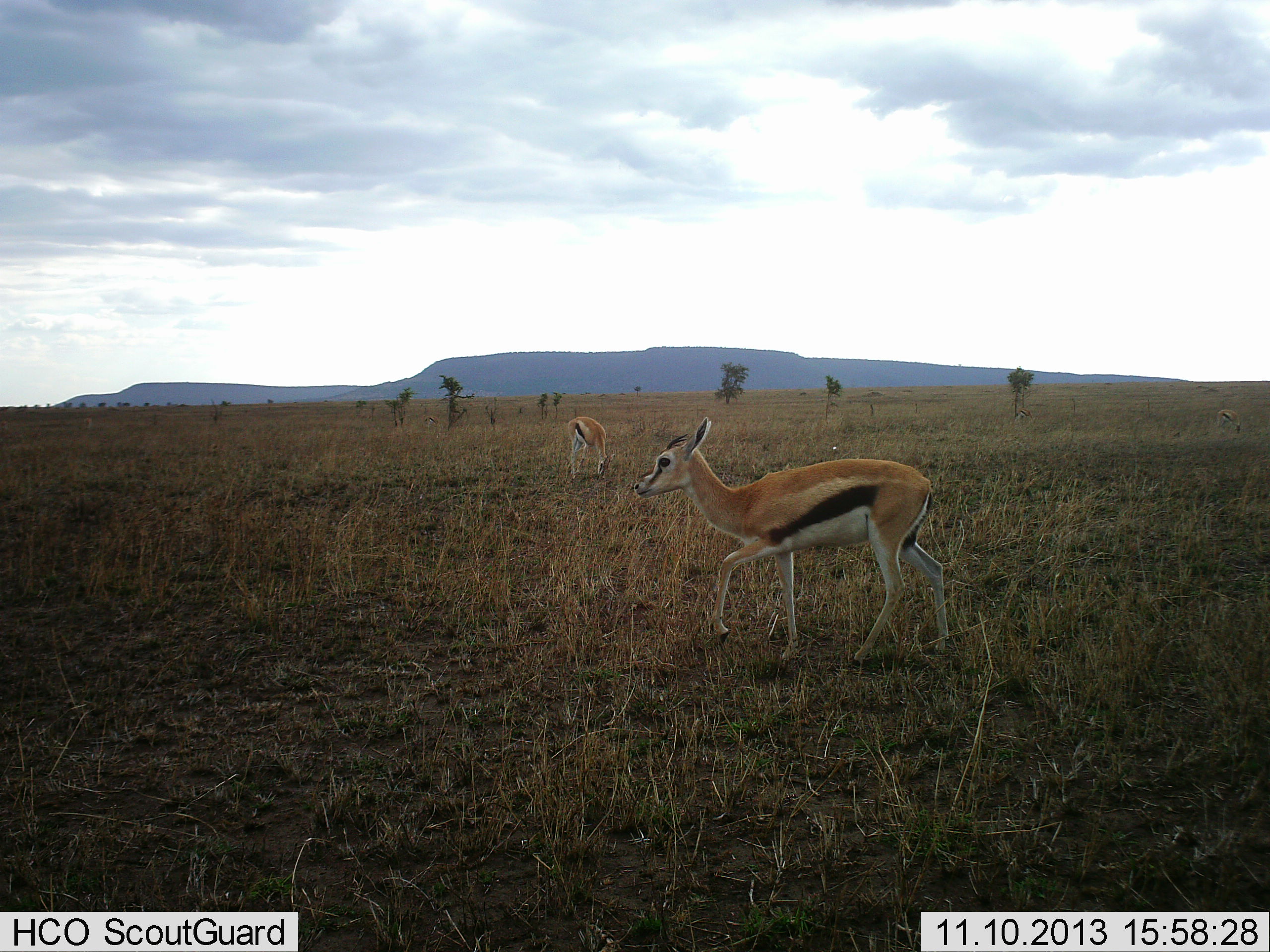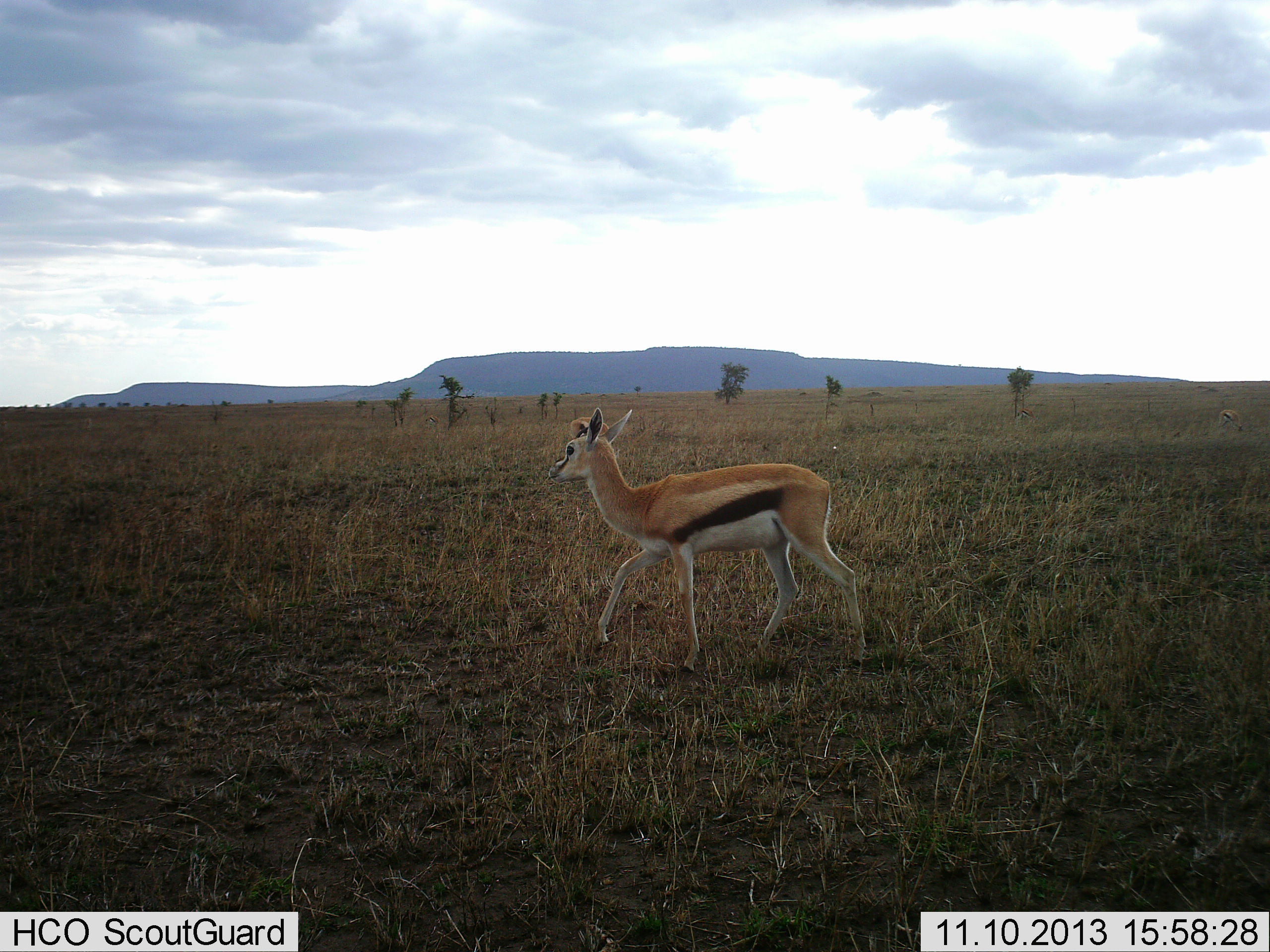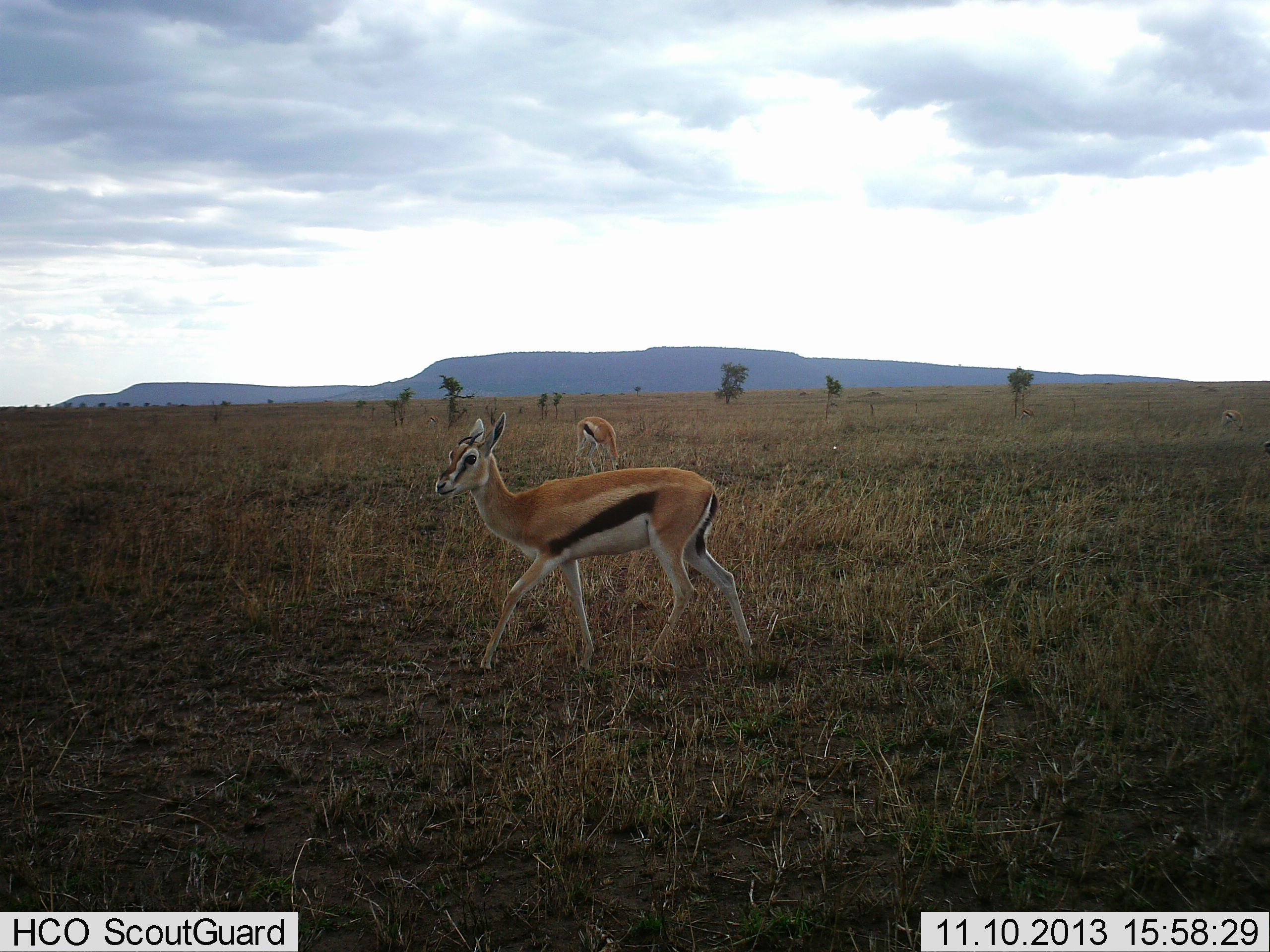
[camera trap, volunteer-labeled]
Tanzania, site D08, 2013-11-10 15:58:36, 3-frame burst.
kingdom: Animalia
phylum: Chordata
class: Mammalia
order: Artiodactyla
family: Bovidae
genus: Eudorcas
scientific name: Eudorcas thomsonii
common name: thomson's gazelle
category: gazellethomsons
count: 2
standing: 40%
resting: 0%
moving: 90%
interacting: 0%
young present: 10%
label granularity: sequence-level